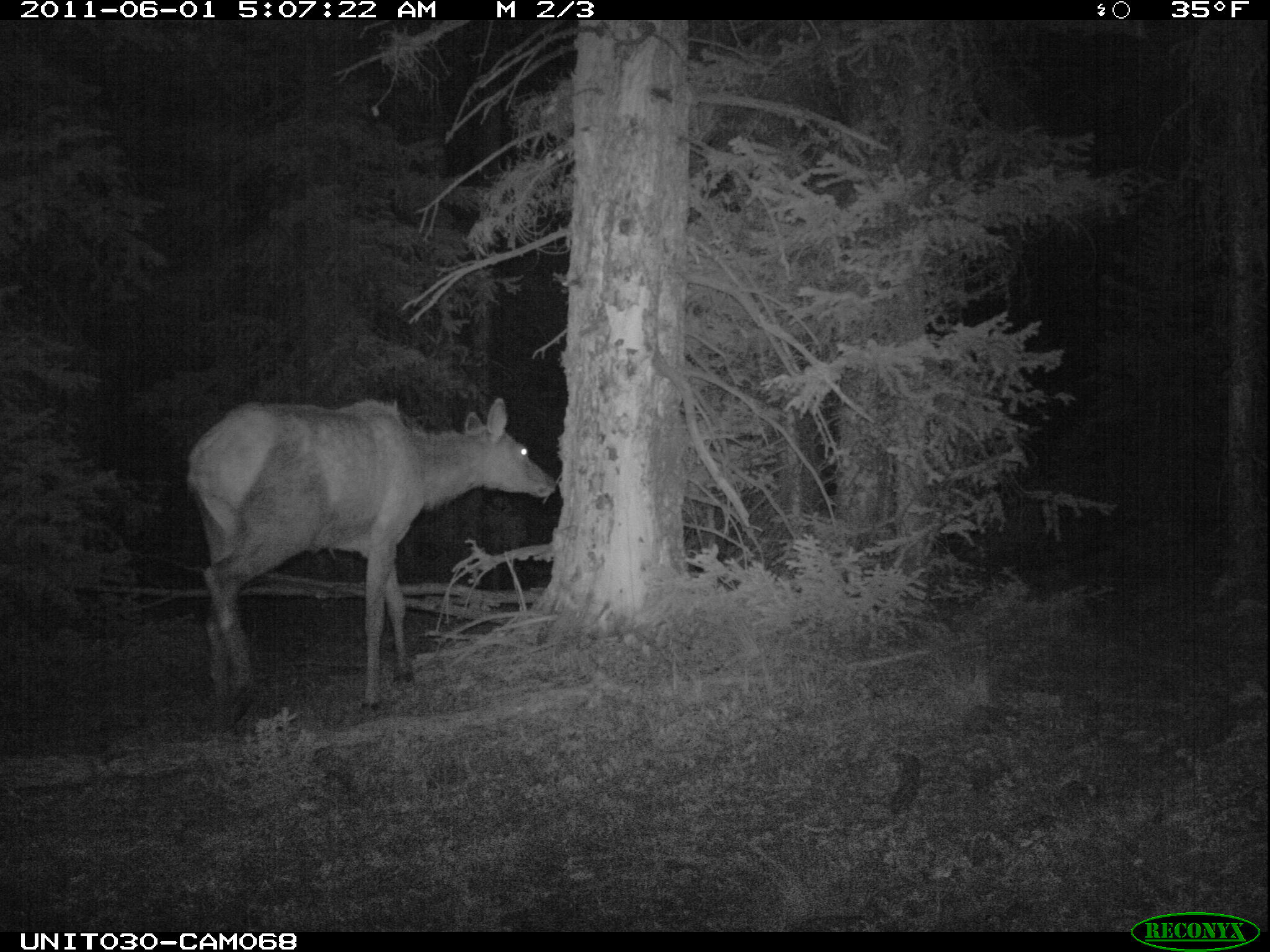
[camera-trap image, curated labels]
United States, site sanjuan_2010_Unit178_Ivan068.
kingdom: Animalia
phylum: Chordata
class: Mammalia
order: Artiodactyla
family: Cervidae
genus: Cervus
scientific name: Cervus elaphus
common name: red deer